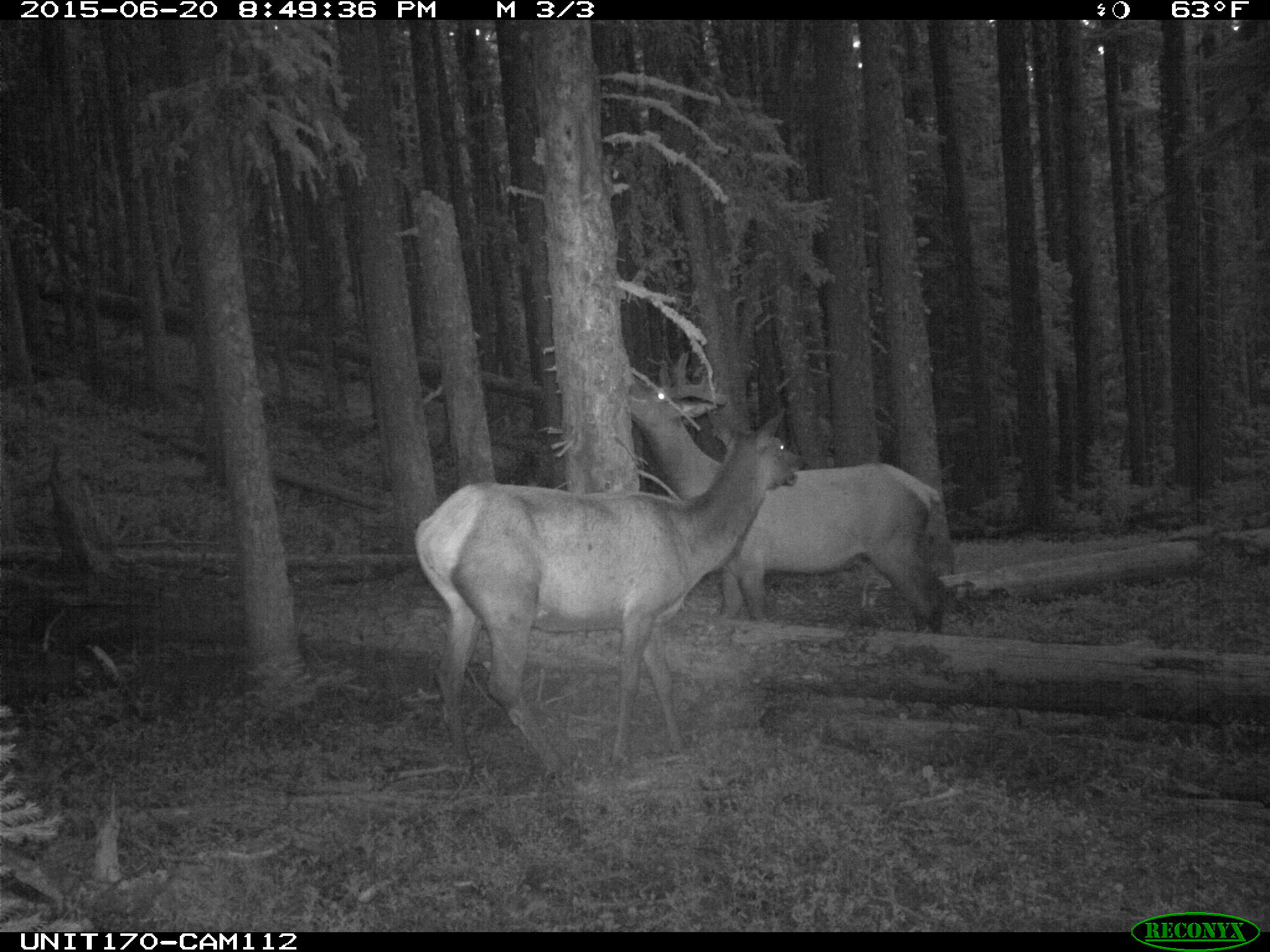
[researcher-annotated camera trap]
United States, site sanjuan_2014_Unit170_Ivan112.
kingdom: Animalia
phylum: Chordata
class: Mammalia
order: Artiodactyla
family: Cervidae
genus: Cervus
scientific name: Cervus elaphus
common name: red deer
Cervus elaphus (red deer).